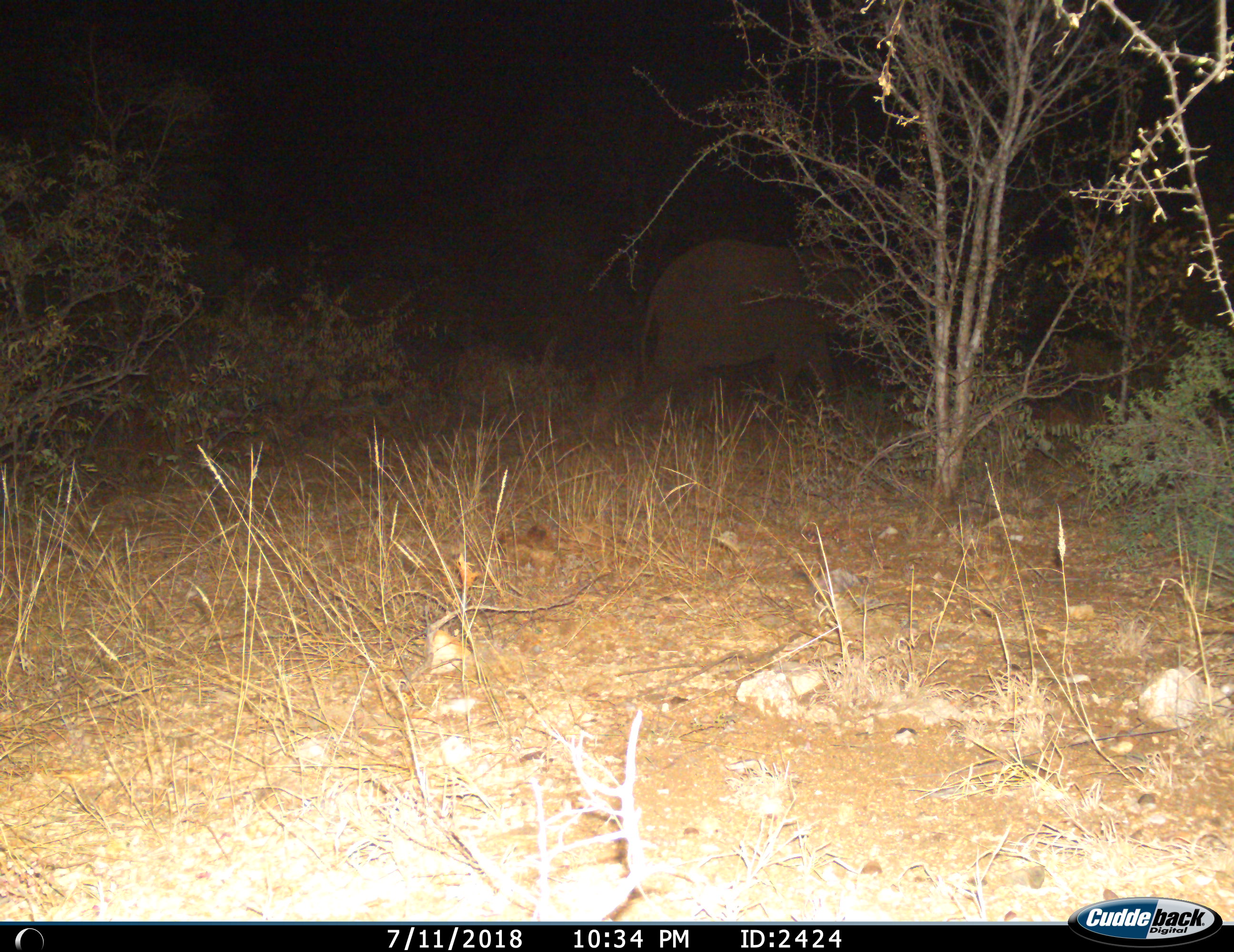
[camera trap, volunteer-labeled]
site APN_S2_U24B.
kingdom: Animalia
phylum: Chordata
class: Mammalia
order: Proboscidea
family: Elephantidae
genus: Loxodonta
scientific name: Loxodonta africana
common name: african bush elephant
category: elephant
Elephant (african bush elephant) (Loxodonta africana), count 1. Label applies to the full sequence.